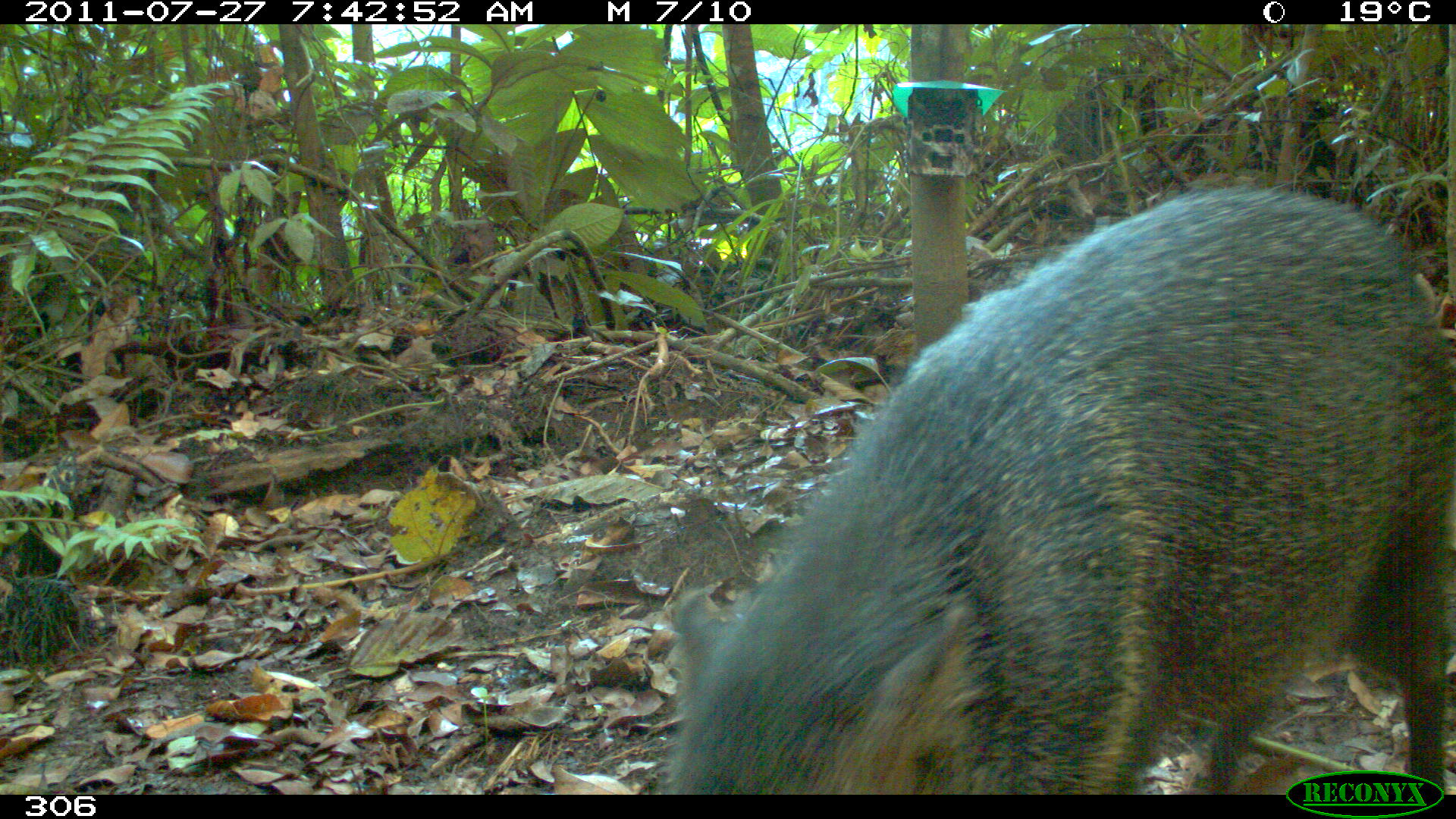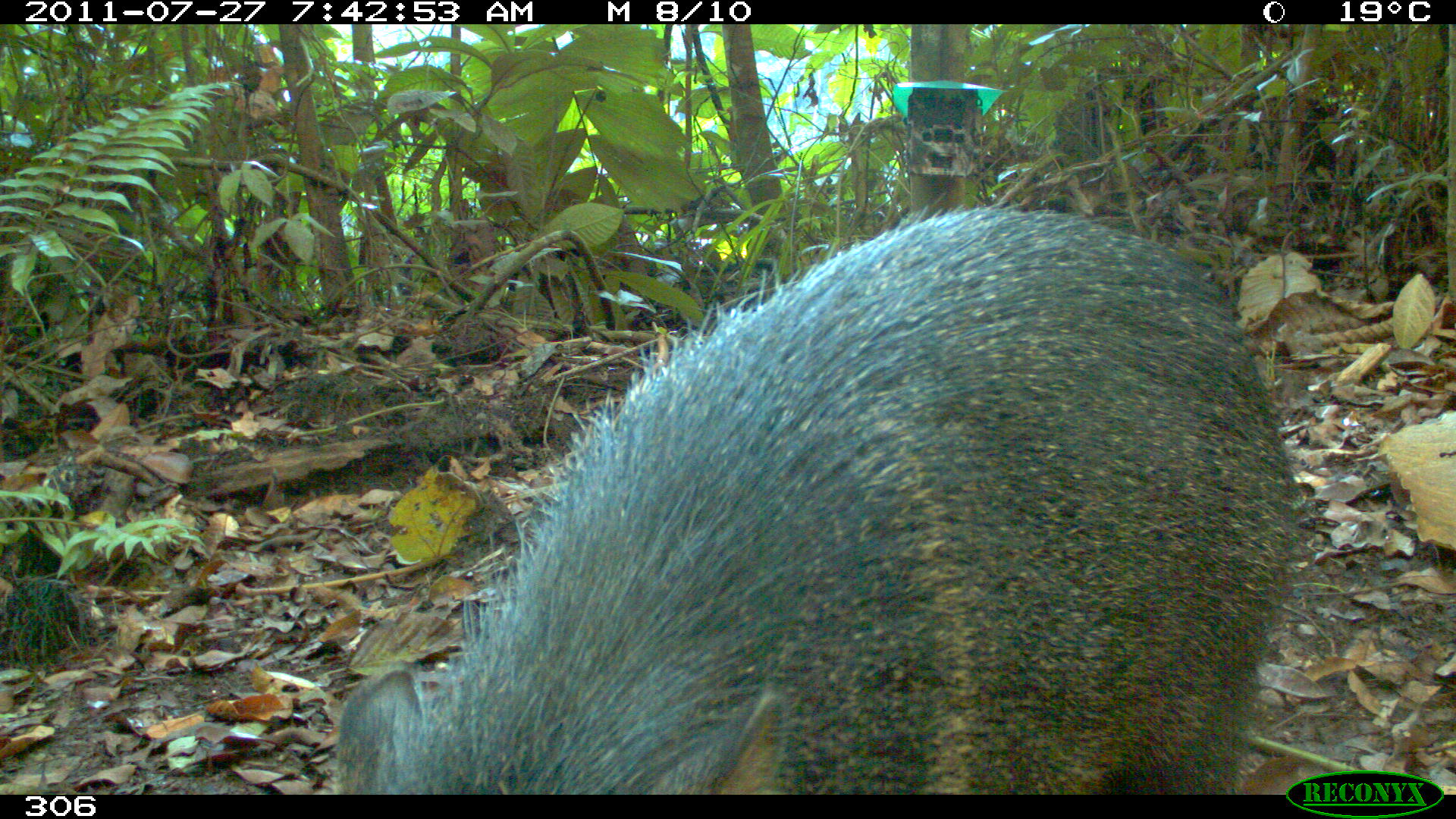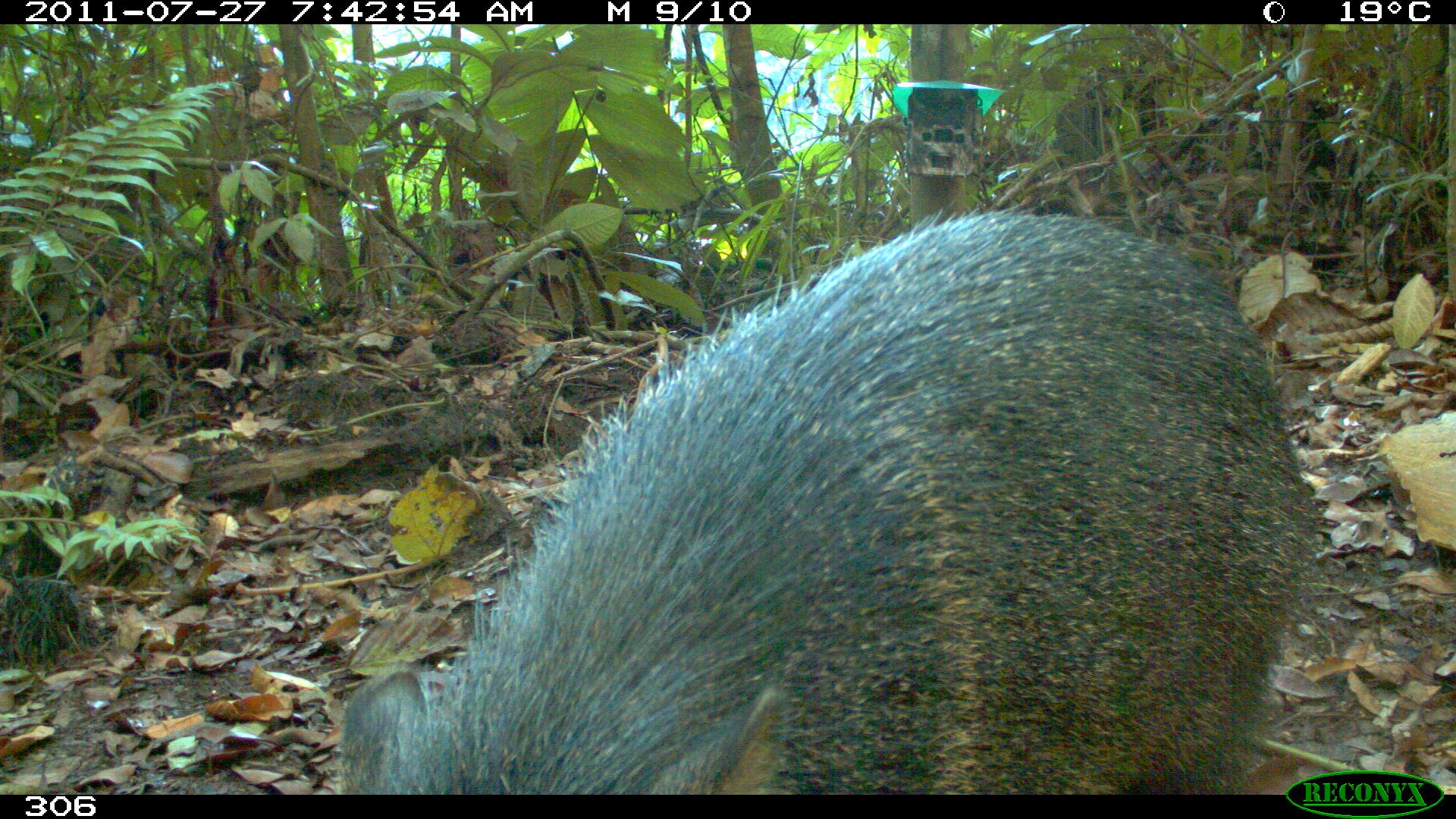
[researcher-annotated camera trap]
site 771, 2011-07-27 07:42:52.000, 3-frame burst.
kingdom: Animalia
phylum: Chordata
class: Mammalia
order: Artiodactyla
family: Tayassuidae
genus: Pecari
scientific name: Pecari tajacu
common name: collared peccary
Pecari tajacu (collared peccary).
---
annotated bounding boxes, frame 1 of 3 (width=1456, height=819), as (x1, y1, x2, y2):
pecari tajacu: (665, 187, 1455, 794)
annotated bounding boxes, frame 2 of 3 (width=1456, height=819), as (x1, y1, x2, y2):
pecari tajacu: (335, 203, 1301, 795)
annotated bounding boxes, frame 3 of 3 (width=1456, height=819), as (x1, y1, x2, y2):
pecari tajacu: (340, 201, 1319, 795)